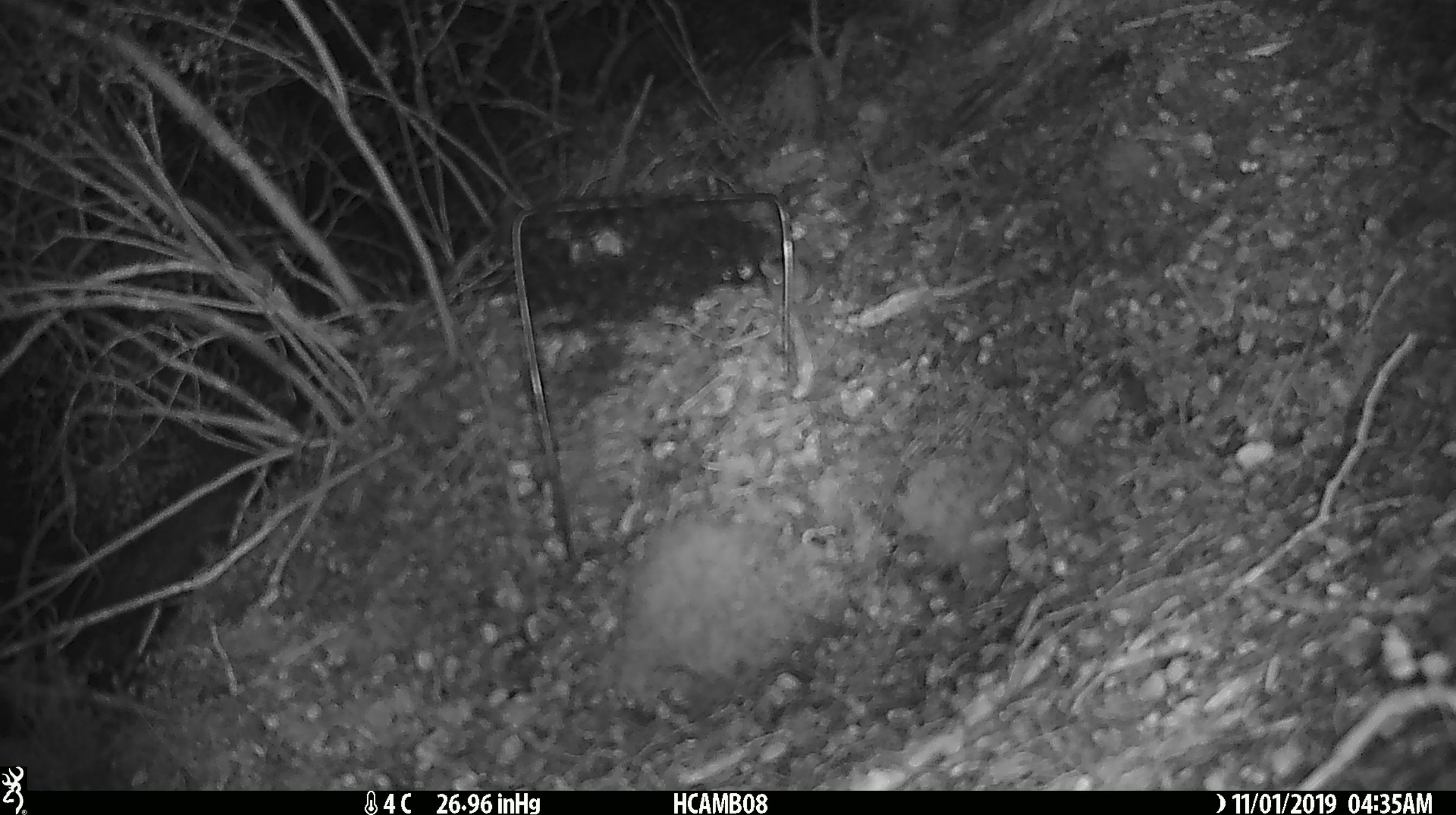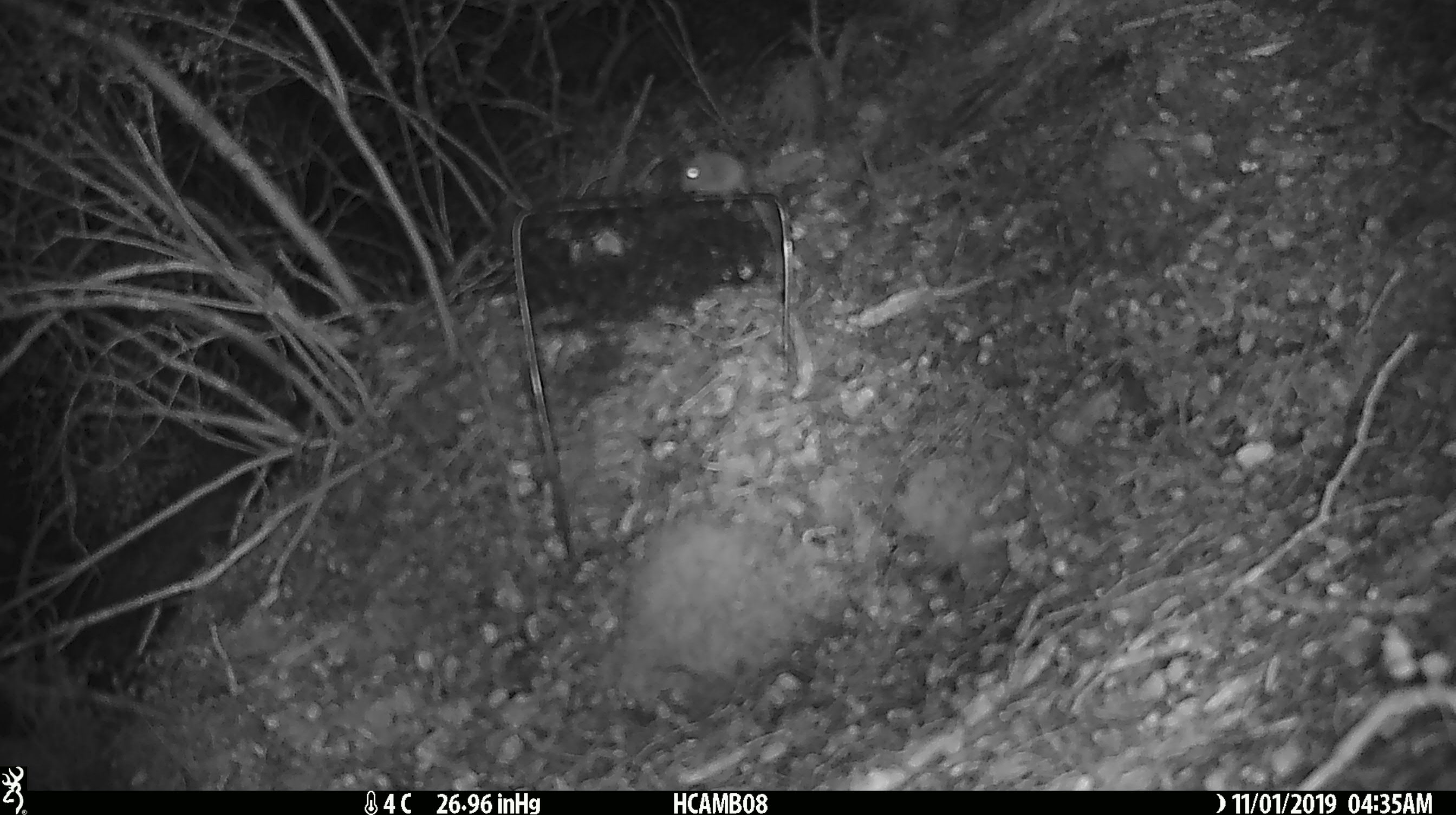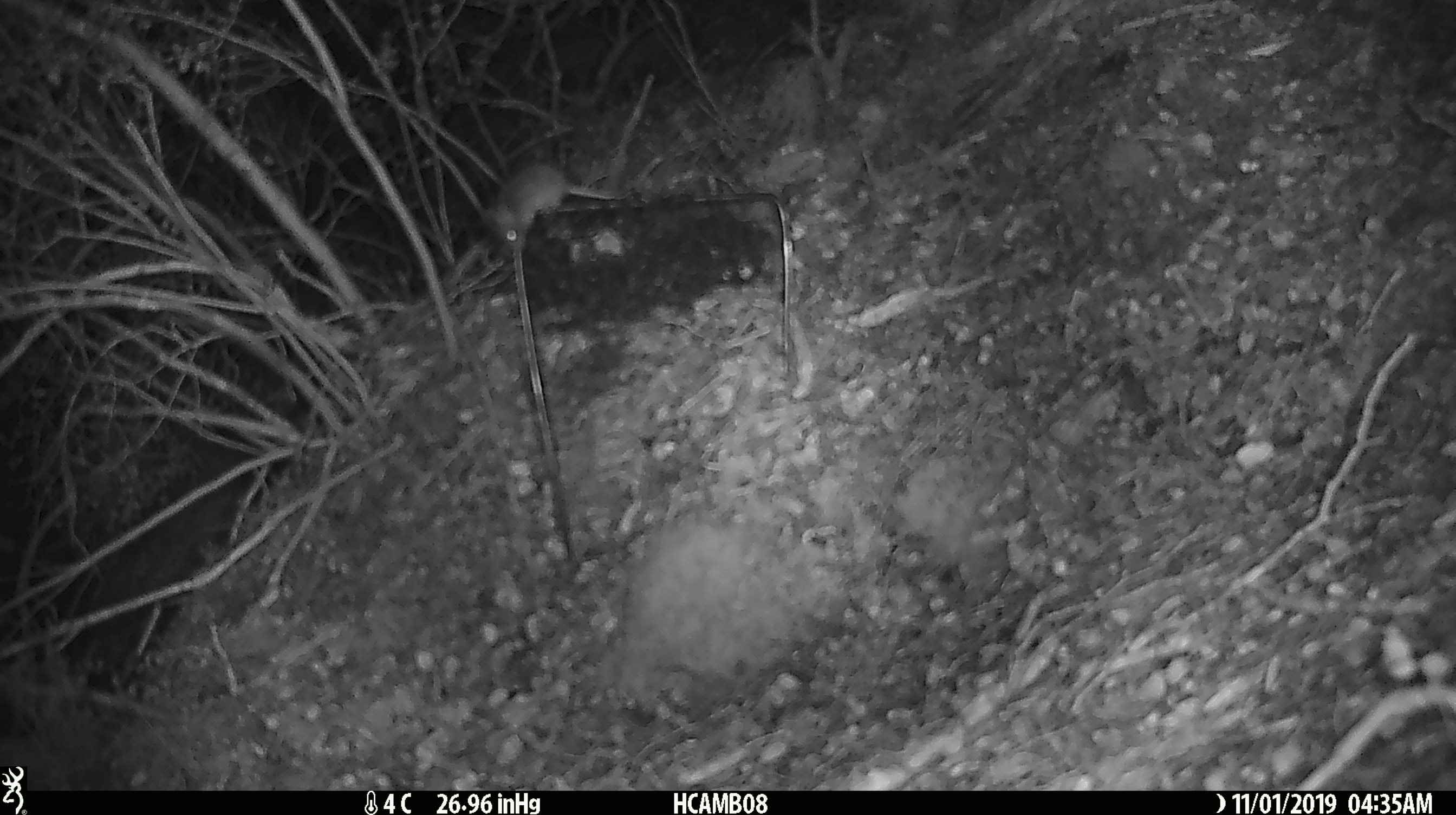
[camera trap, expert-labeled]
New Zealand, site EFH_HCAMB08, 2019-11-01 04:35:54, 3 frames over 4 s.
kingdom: Animalia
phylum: Chordata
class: Mammalia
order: Rodentia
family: Muridae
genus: Mus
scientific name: Mus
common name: mouse